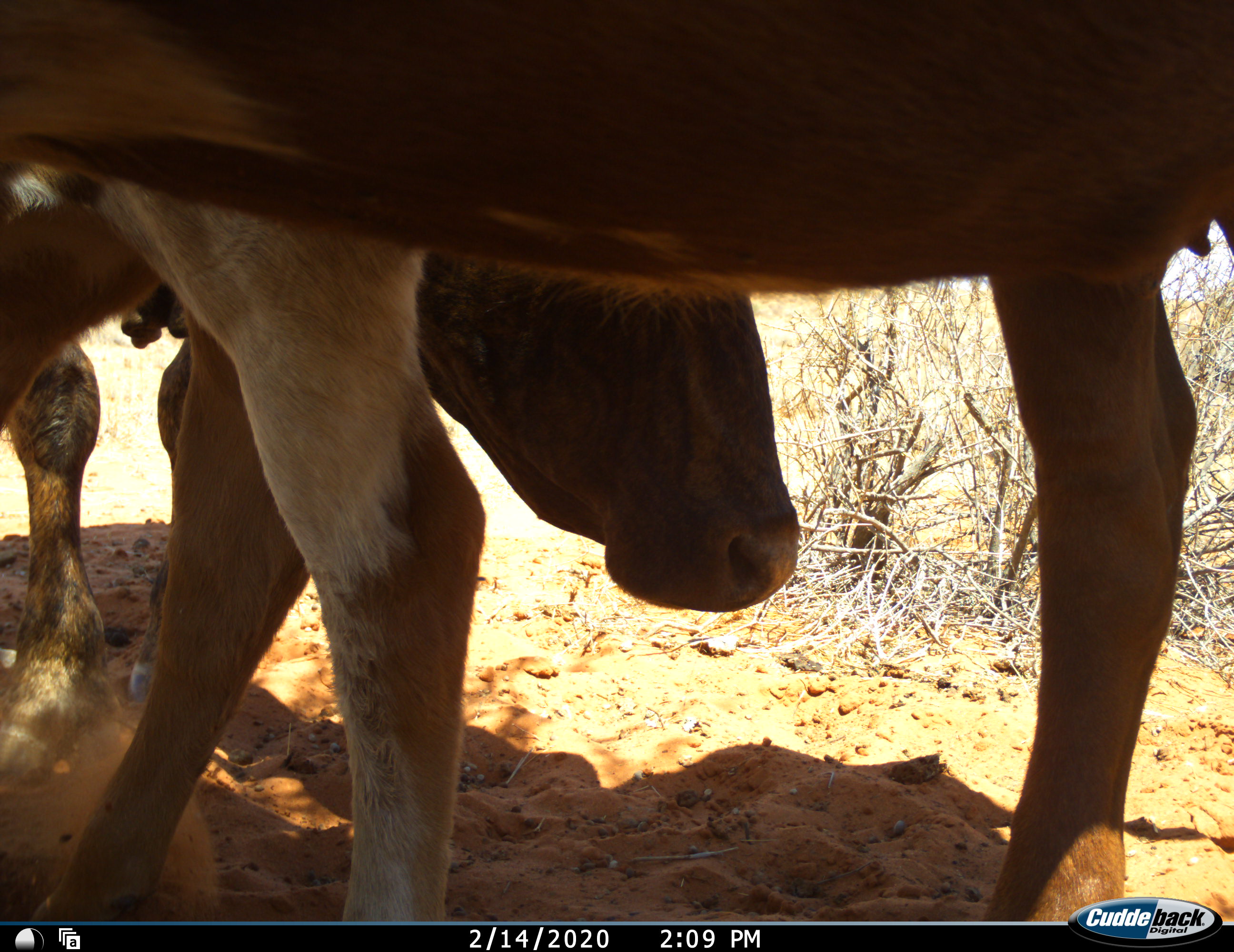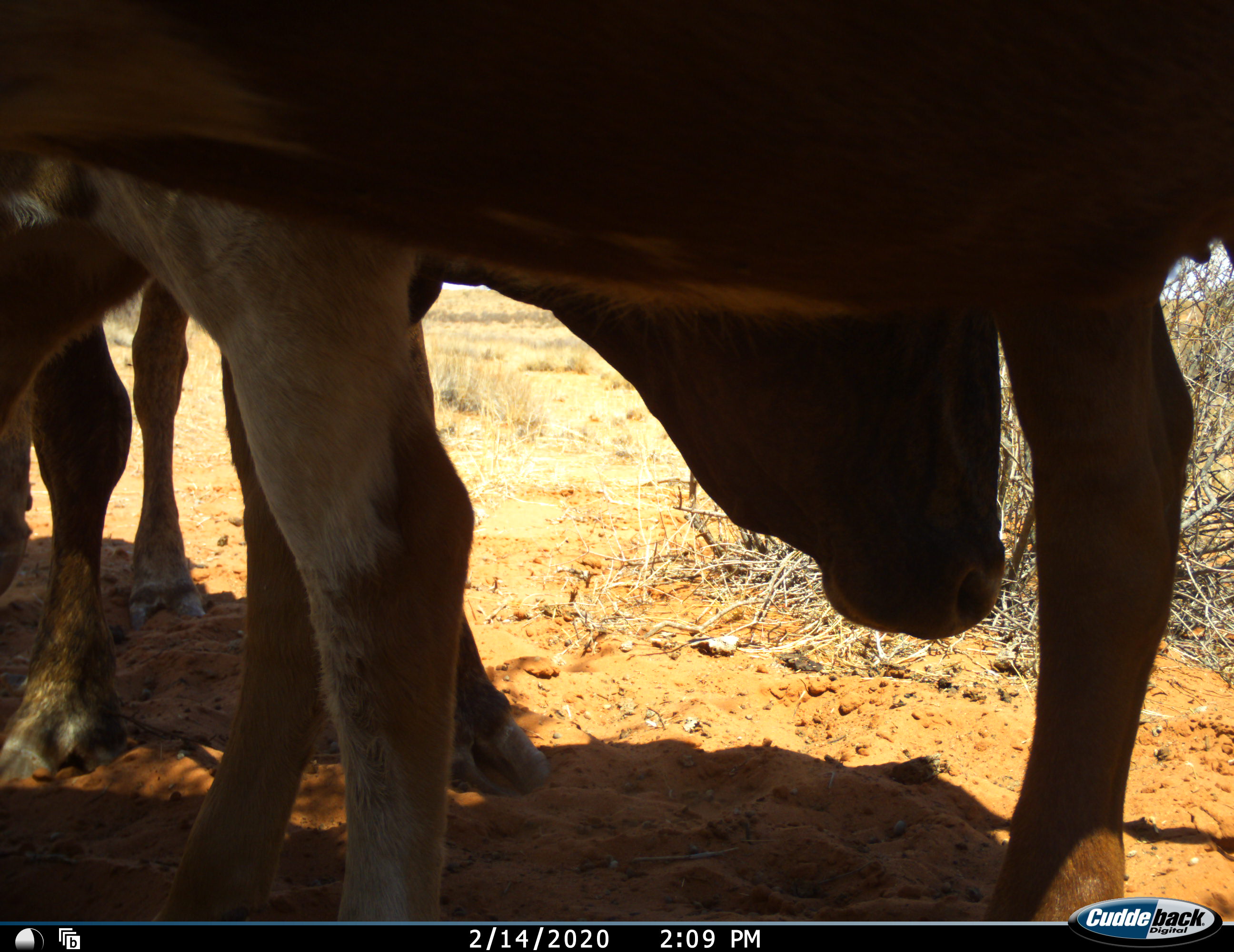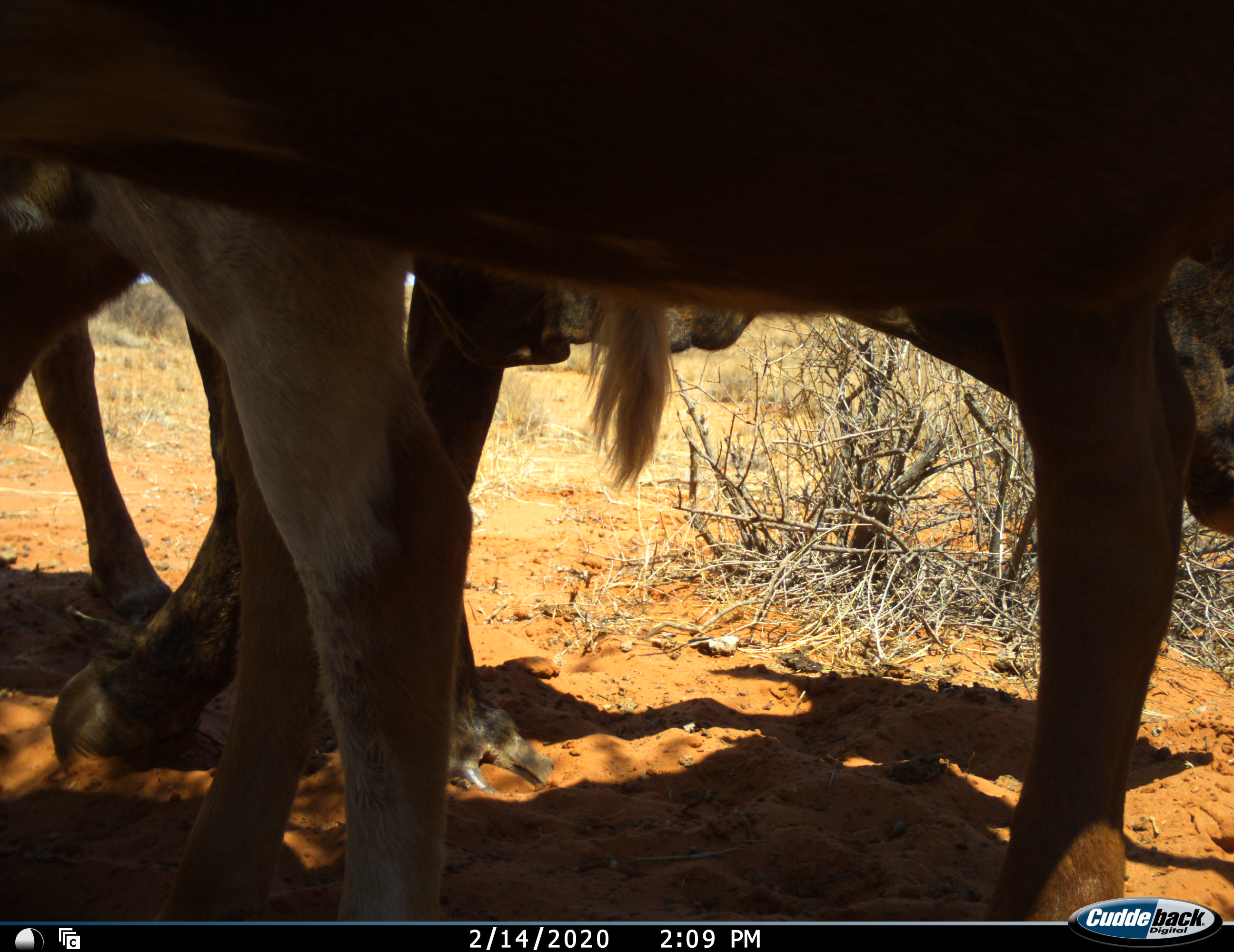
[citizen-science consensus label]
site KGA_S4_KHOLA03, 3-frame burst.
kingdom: Animalia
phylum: Chordata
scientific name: Vertebrata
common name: domestic animal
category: domesticanimal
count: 3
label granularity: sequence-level